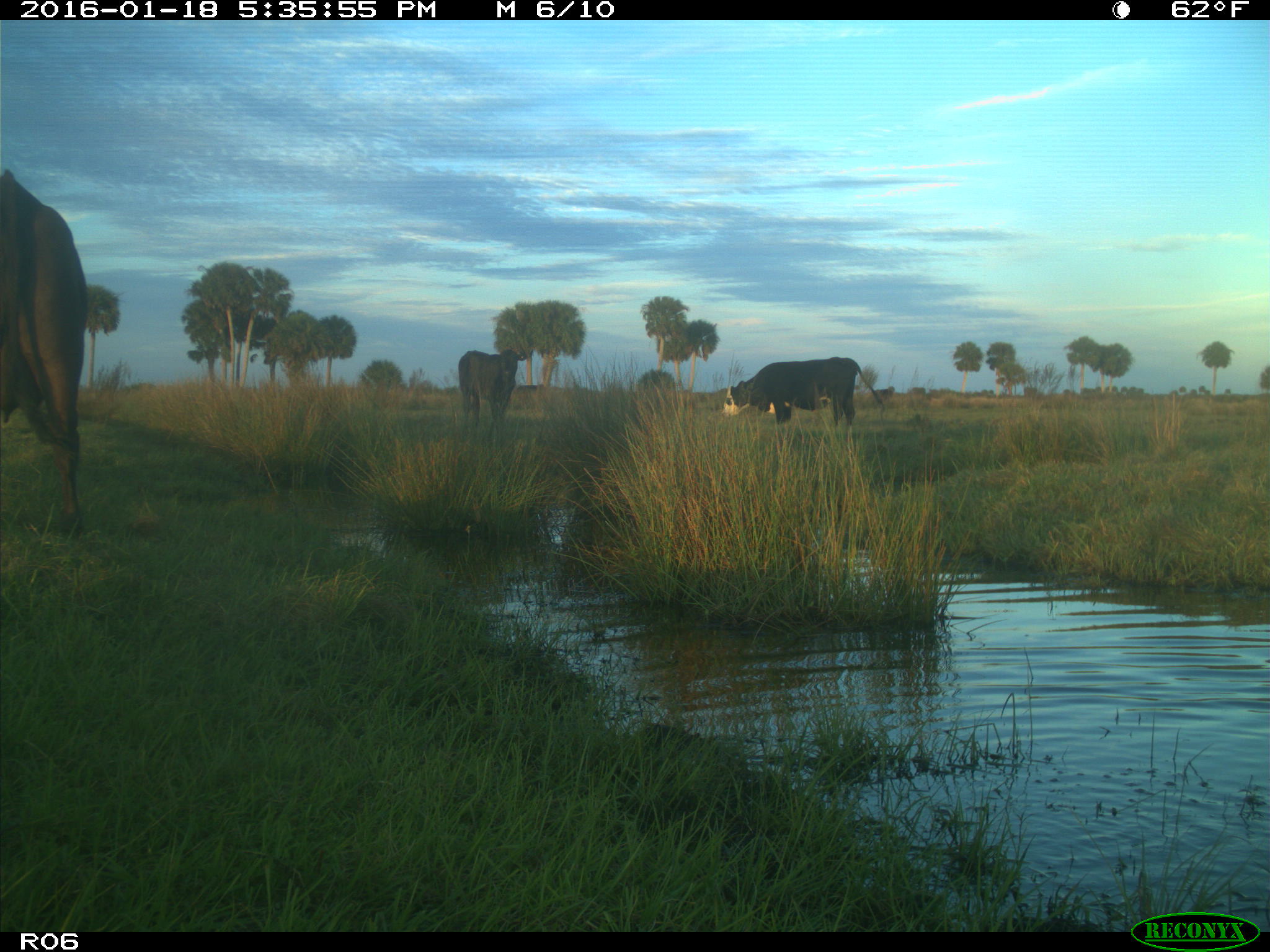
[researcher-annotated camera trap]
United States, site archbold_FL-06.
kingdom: Animalia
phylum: Chordata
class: Mammalia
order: Artiodactyla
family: Bovidae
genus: Bos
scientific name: Bos taurus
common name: domestic cow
Bos taurus (domestic cow).